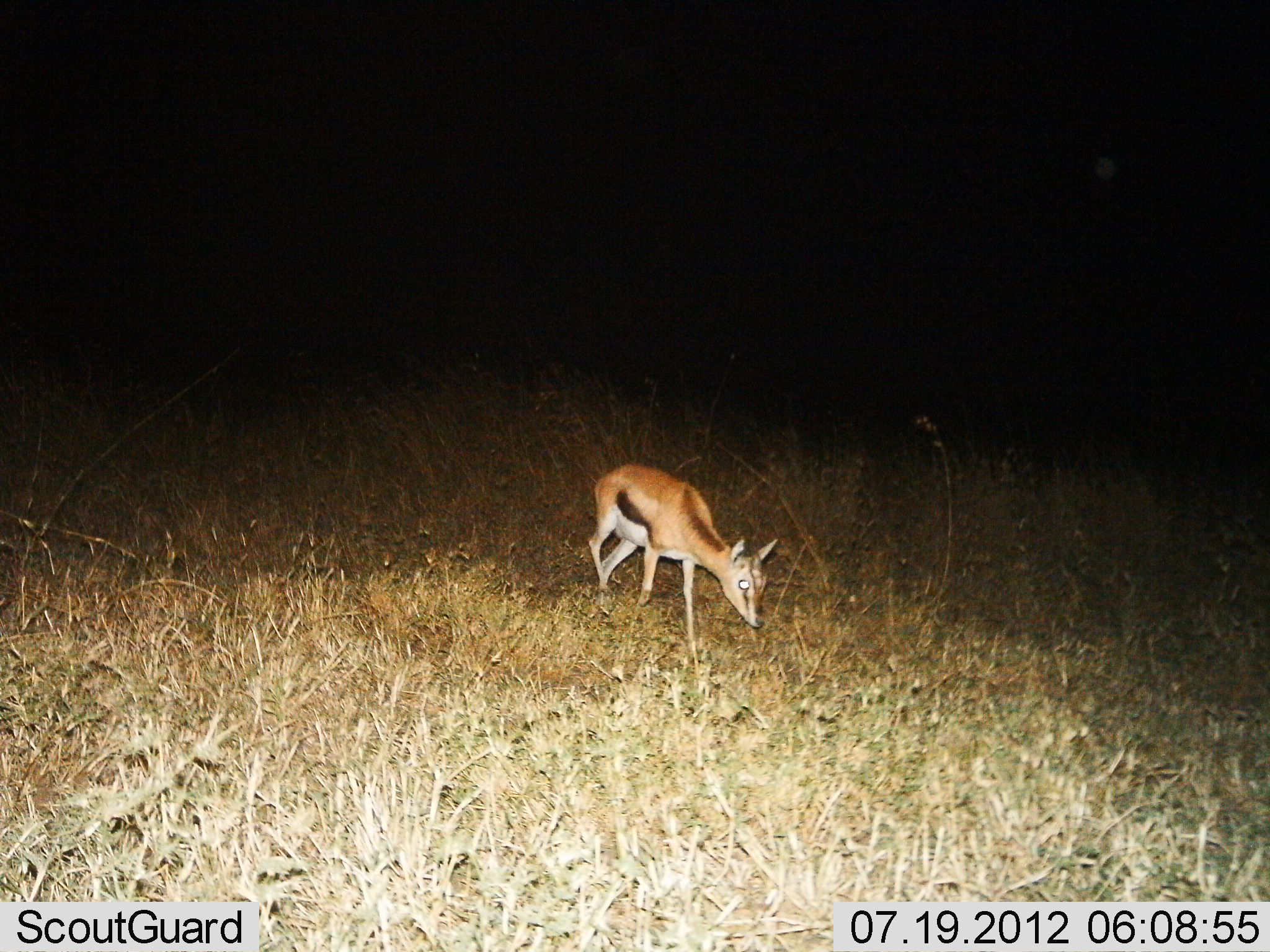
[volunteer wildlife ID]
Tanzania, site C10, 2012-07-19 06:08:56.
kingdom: Animalia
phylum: Chordata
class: Mammalia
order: Artiodactyla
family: Bovidae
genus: Eudorcas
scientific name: Eudorcas thomsonii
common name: thomson's gazelle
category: gazellethomsons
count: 1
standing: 20%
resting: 0%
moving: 30%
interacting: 0%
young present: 20%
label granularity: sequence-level